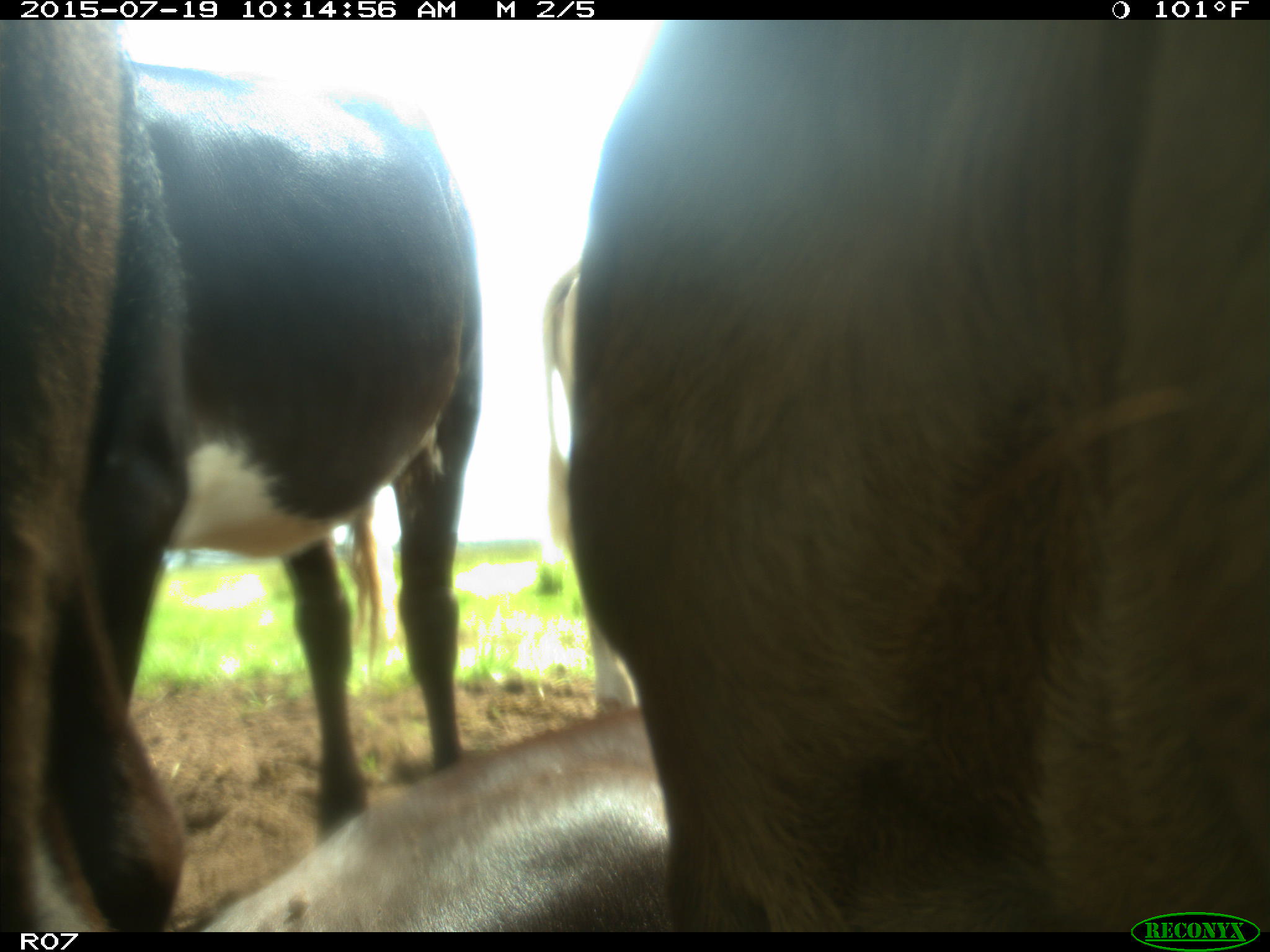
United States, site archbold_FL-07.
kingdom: Animalia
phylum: Chordata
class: Mammalia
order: Artiodactyla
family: Bovidae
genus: Bos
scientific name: Bos taurus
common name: domestic cow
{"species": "Bos taurus (domestic cow)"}